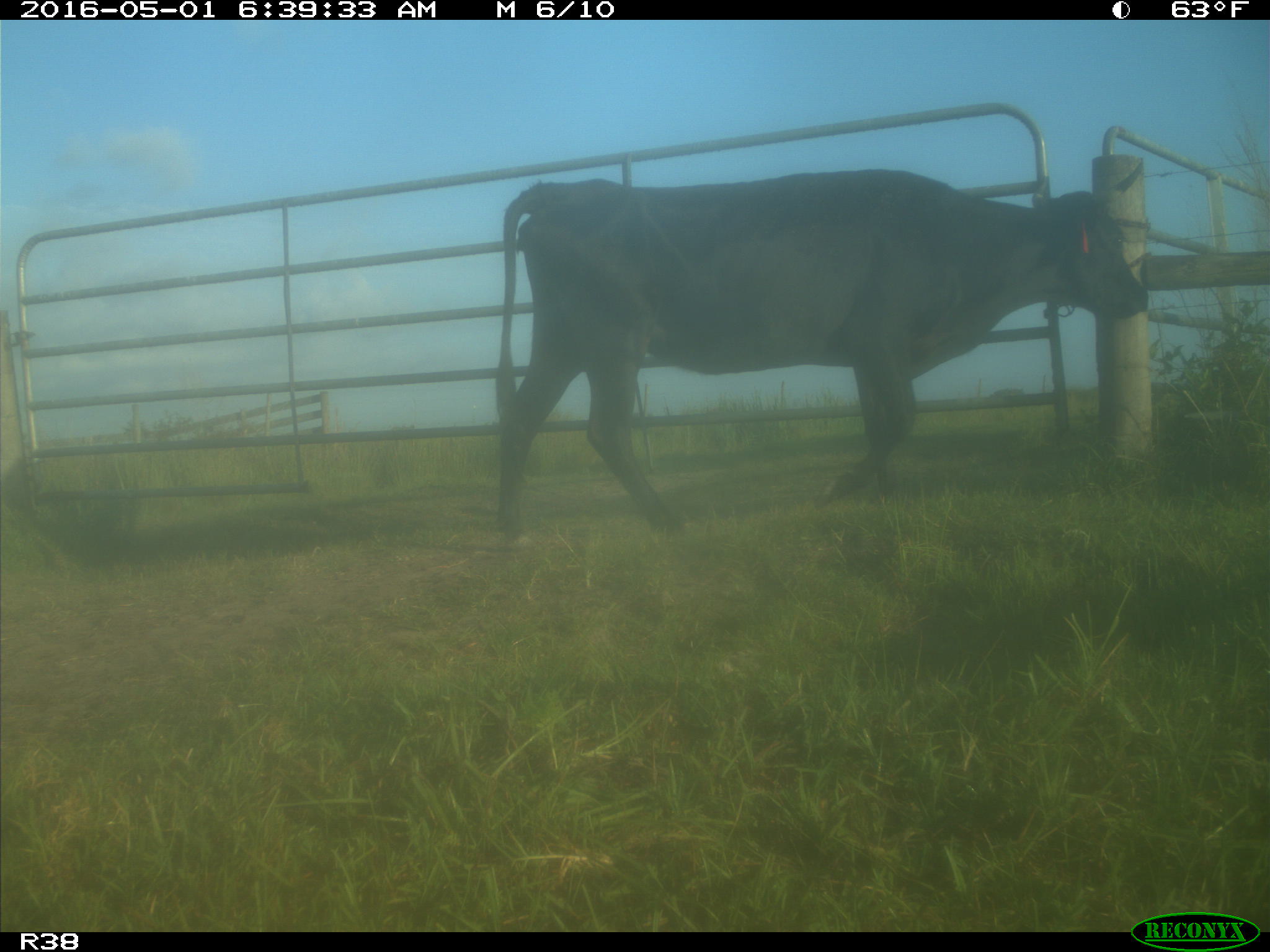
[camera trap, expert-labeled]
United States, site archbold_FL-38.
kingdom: Animalia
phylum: Chordata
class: Mammalia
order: Artiodactyla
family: Bovidae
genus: Bos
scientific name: Bos taurus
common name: domestic cow